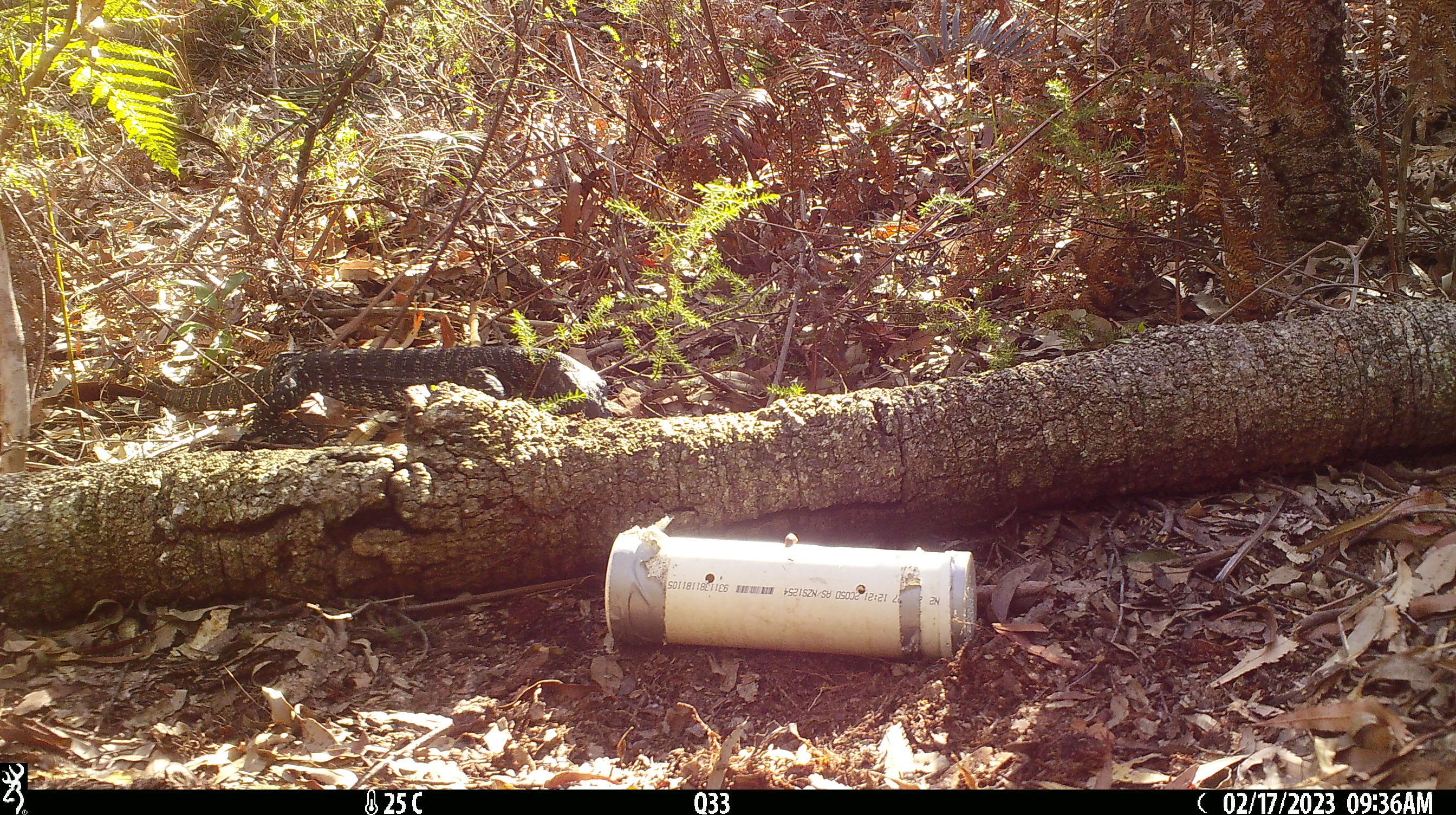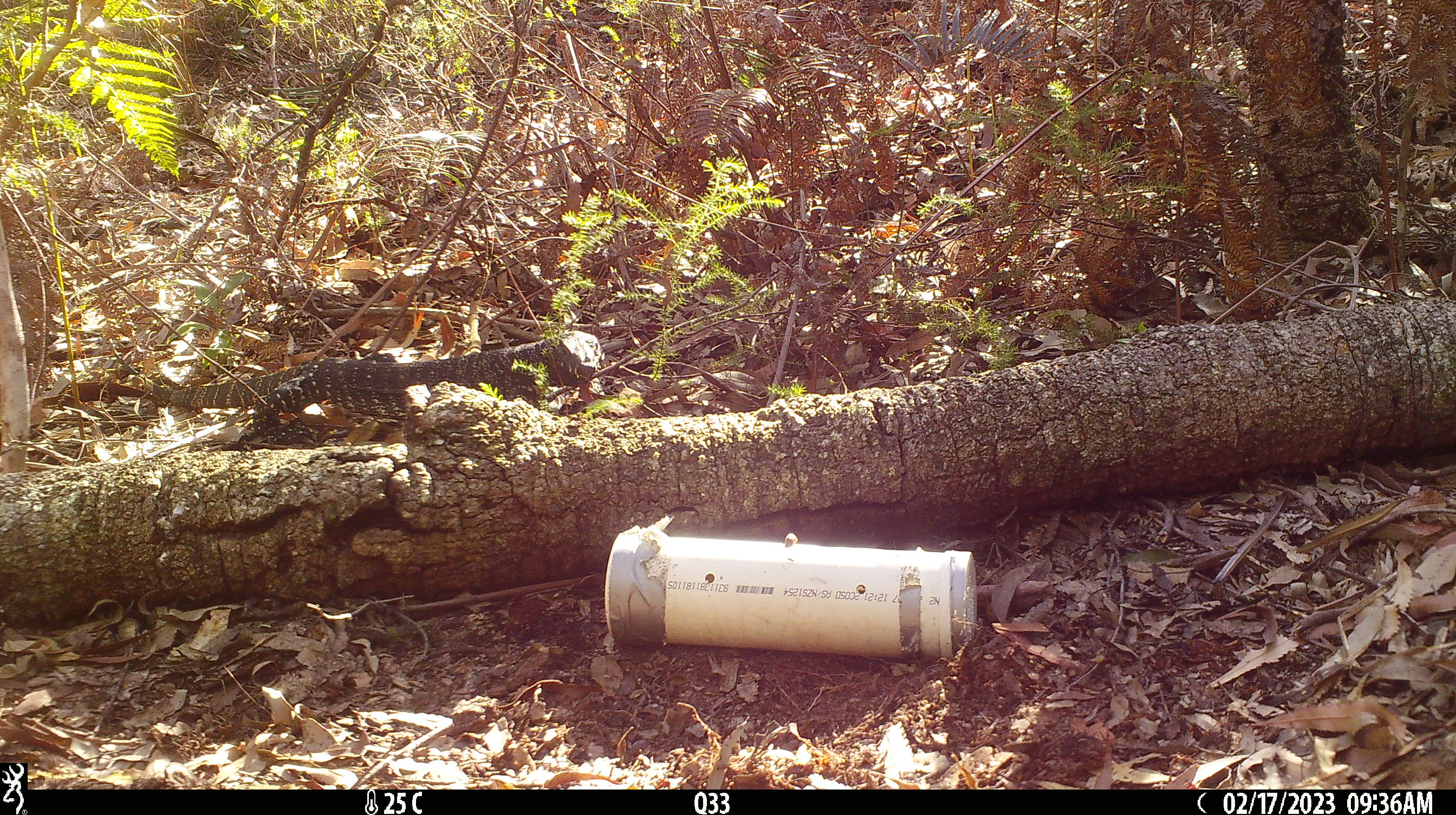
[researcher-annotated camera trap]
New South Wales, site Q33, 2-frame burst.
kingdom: Animalia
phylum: Chordata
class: Reptilia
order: Squamata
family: Varanidae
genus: Varanus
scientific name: Varanus varius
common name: lace monitor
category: goanna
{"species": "goanna (lace monitor) (Varanus varius)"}